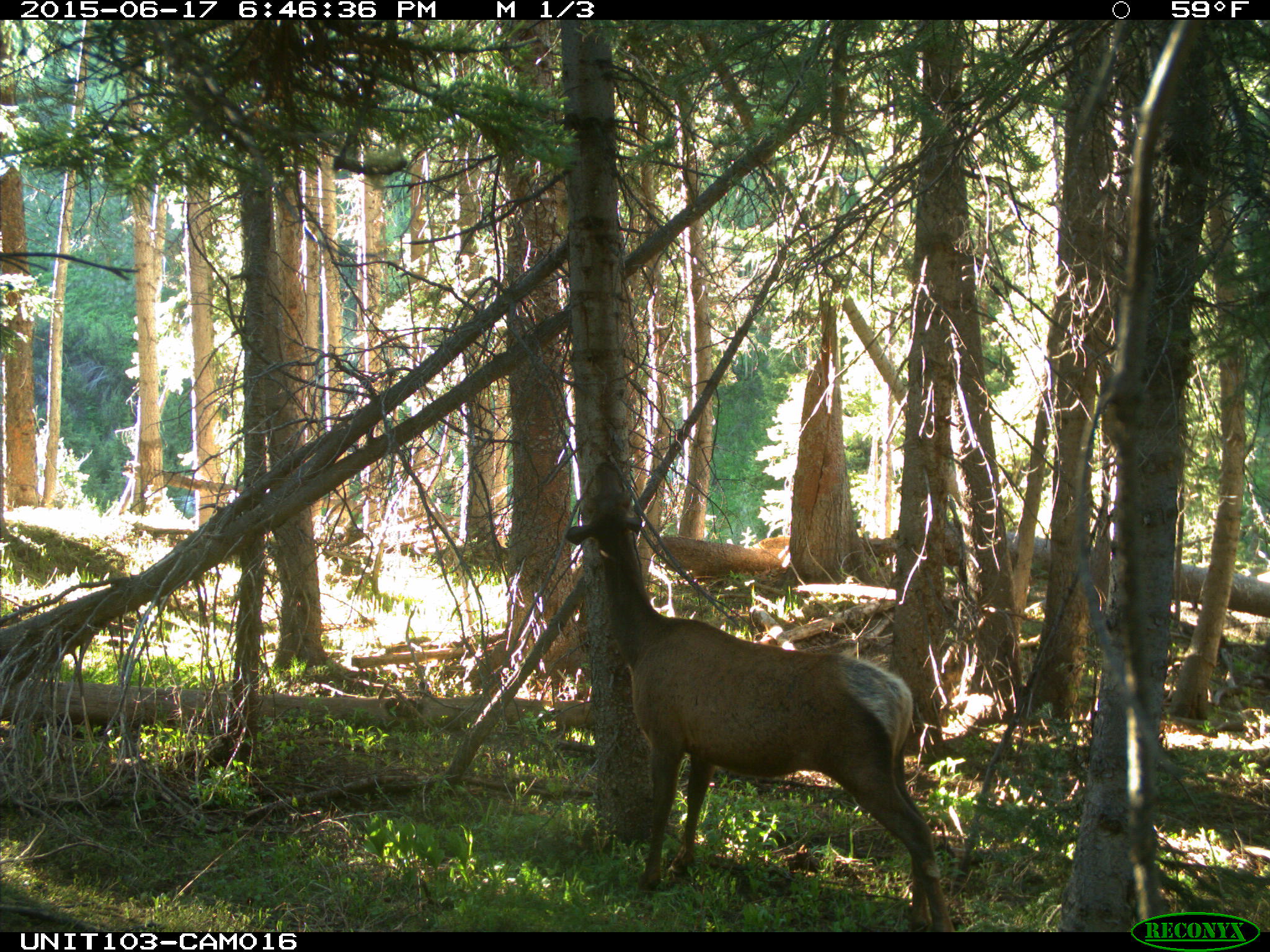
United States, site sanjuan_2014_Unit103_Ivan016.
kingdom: Animalia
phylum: Chordata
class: Mammalia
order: Artiodactyla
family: Cervidae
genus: Cervus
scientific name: Cervus elaphus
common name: red deer